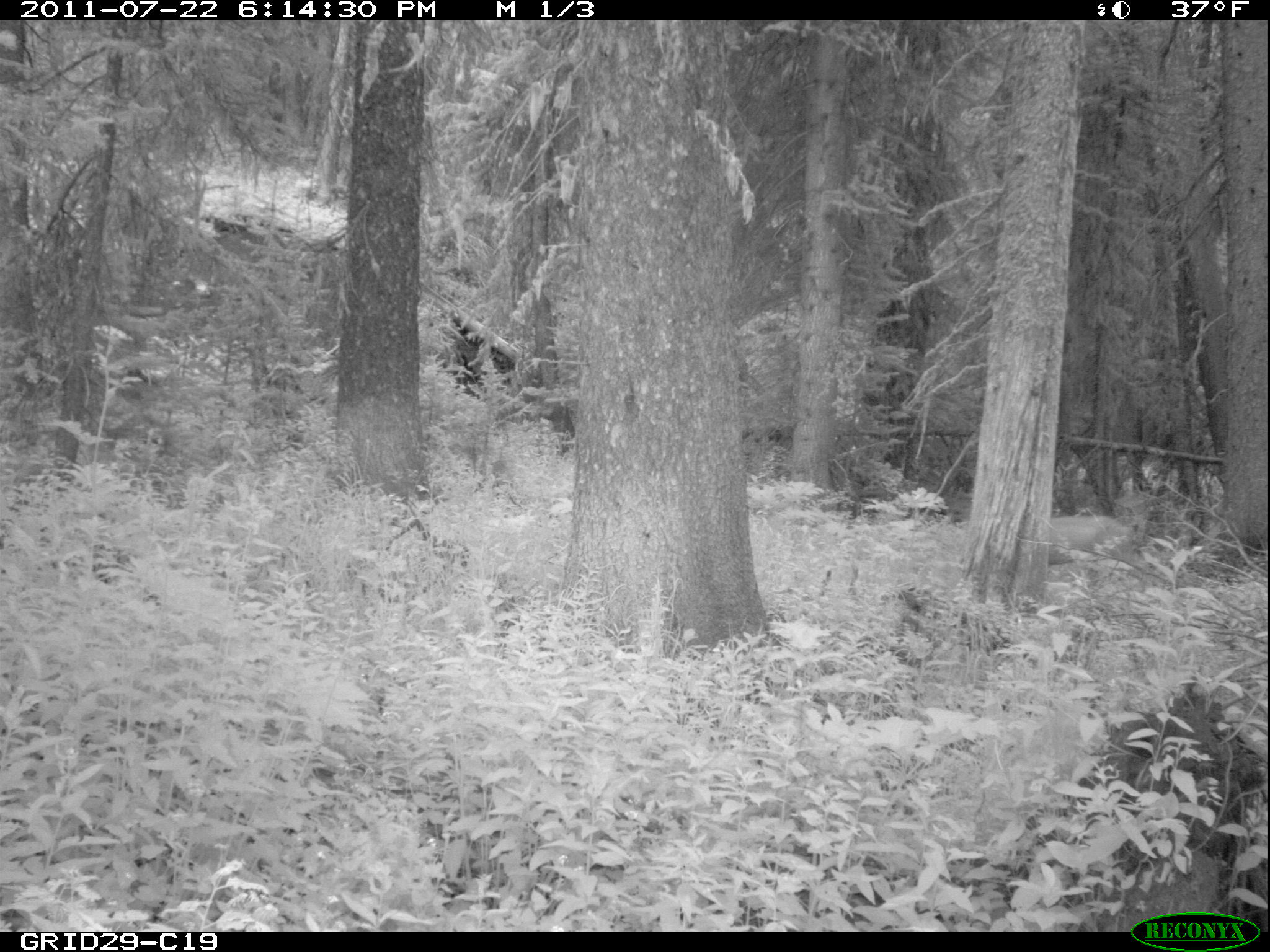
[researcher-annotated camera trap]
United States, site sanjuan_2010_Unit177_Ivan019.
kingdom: Animalia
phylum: Chordata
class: Mammalia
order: Artiodactyla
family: Cervidae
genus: Odocoileus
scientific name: Odocoileus hemionus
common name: mule deer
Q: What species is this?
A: Odocoileus hemionus (mule deer).